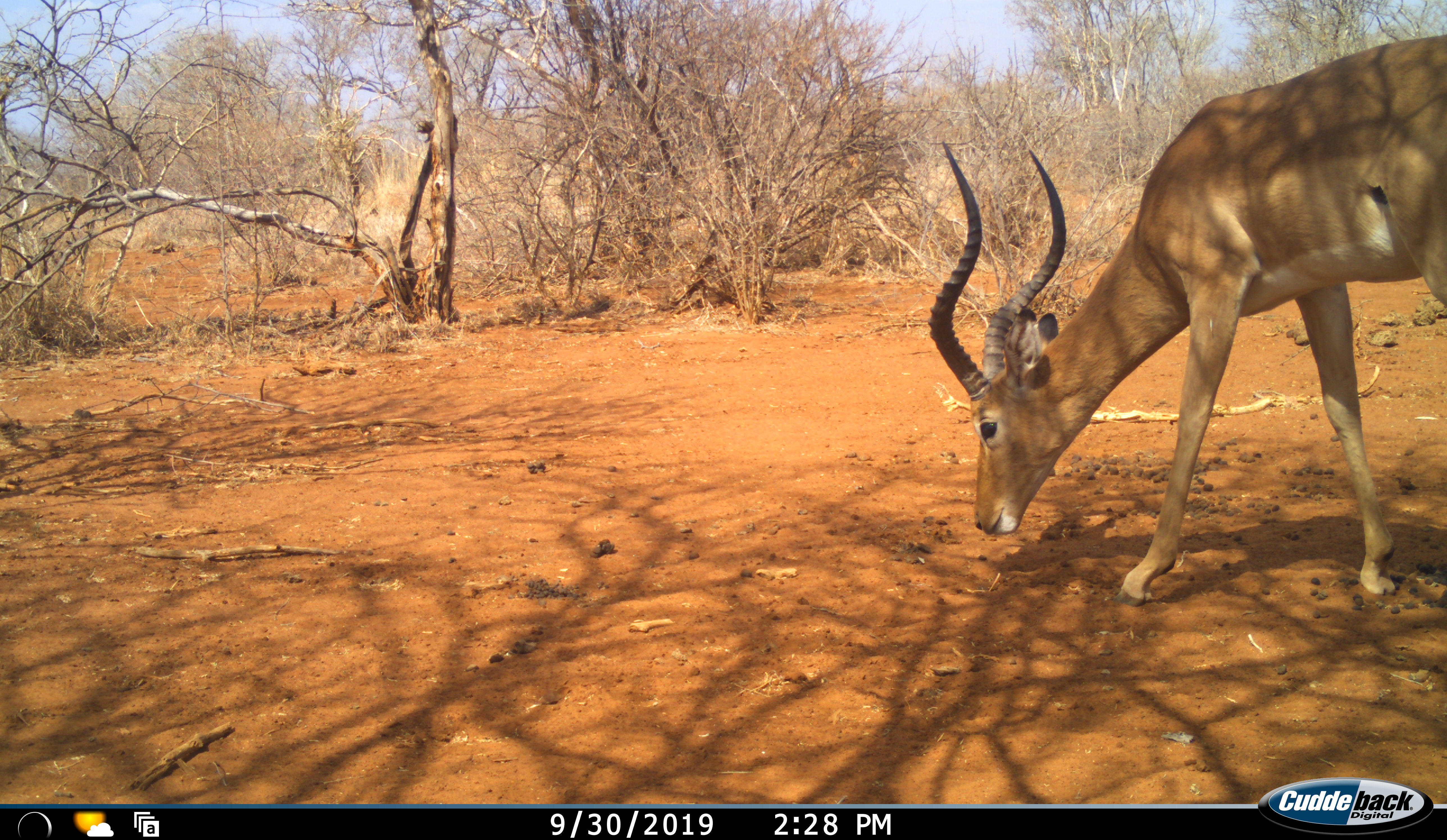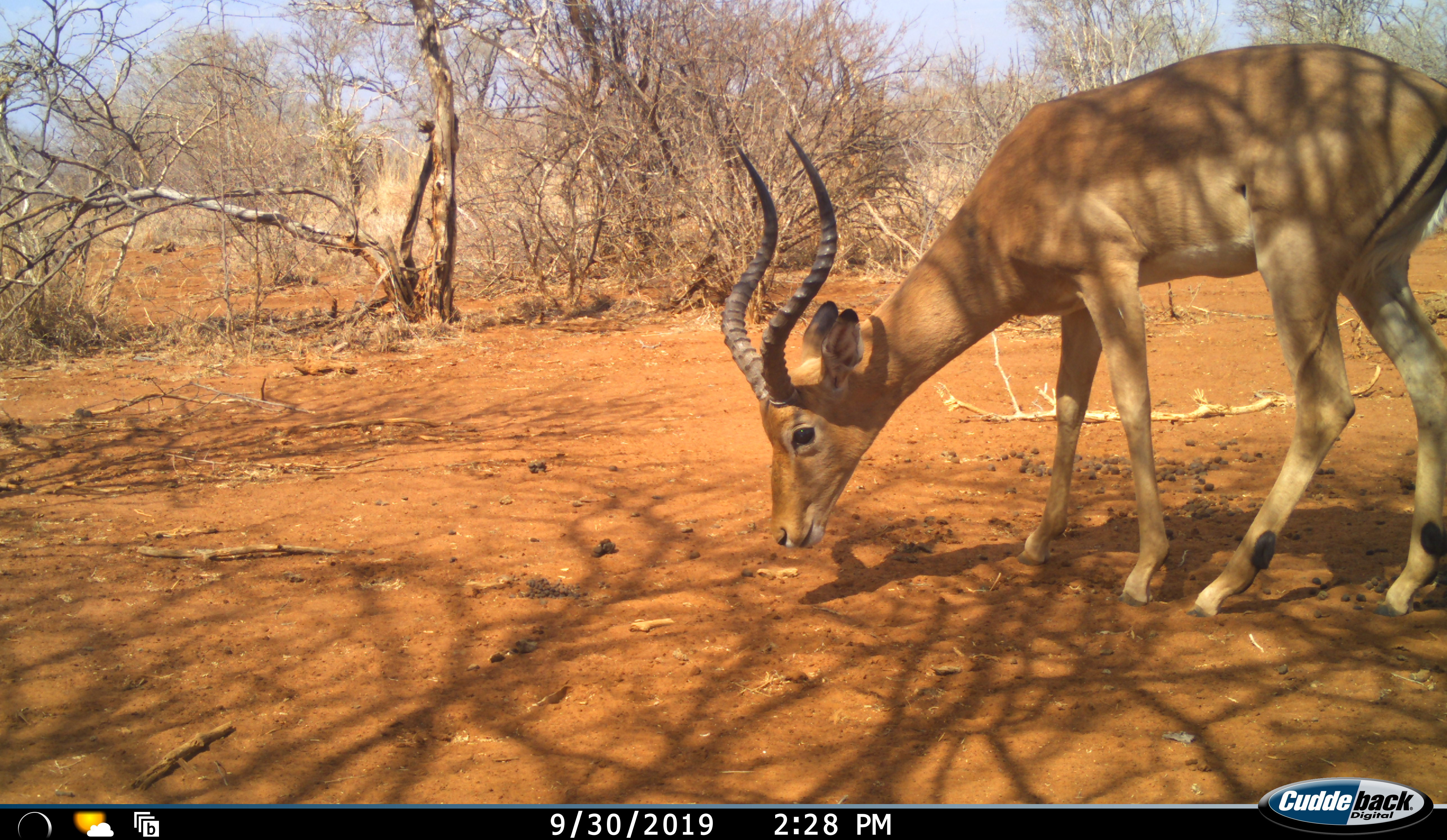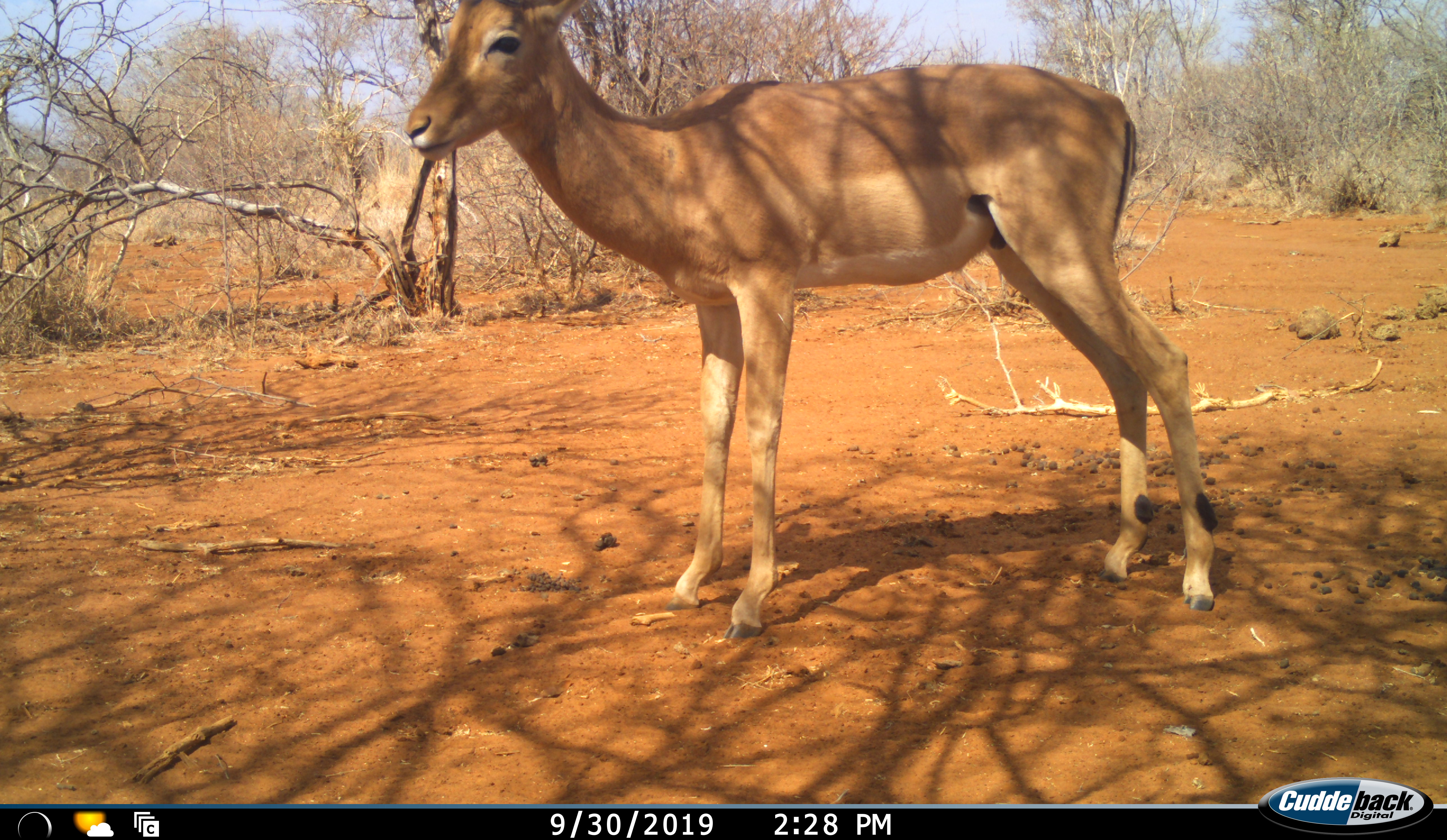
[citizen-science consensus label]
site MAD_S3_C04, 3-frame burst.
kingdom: Animalia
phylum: Chordata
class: Mammalia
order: Artiodactyla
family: Bovidae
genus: Aepyceros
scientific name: Aepyceros melampus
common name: impala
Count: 1.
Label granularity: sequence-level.